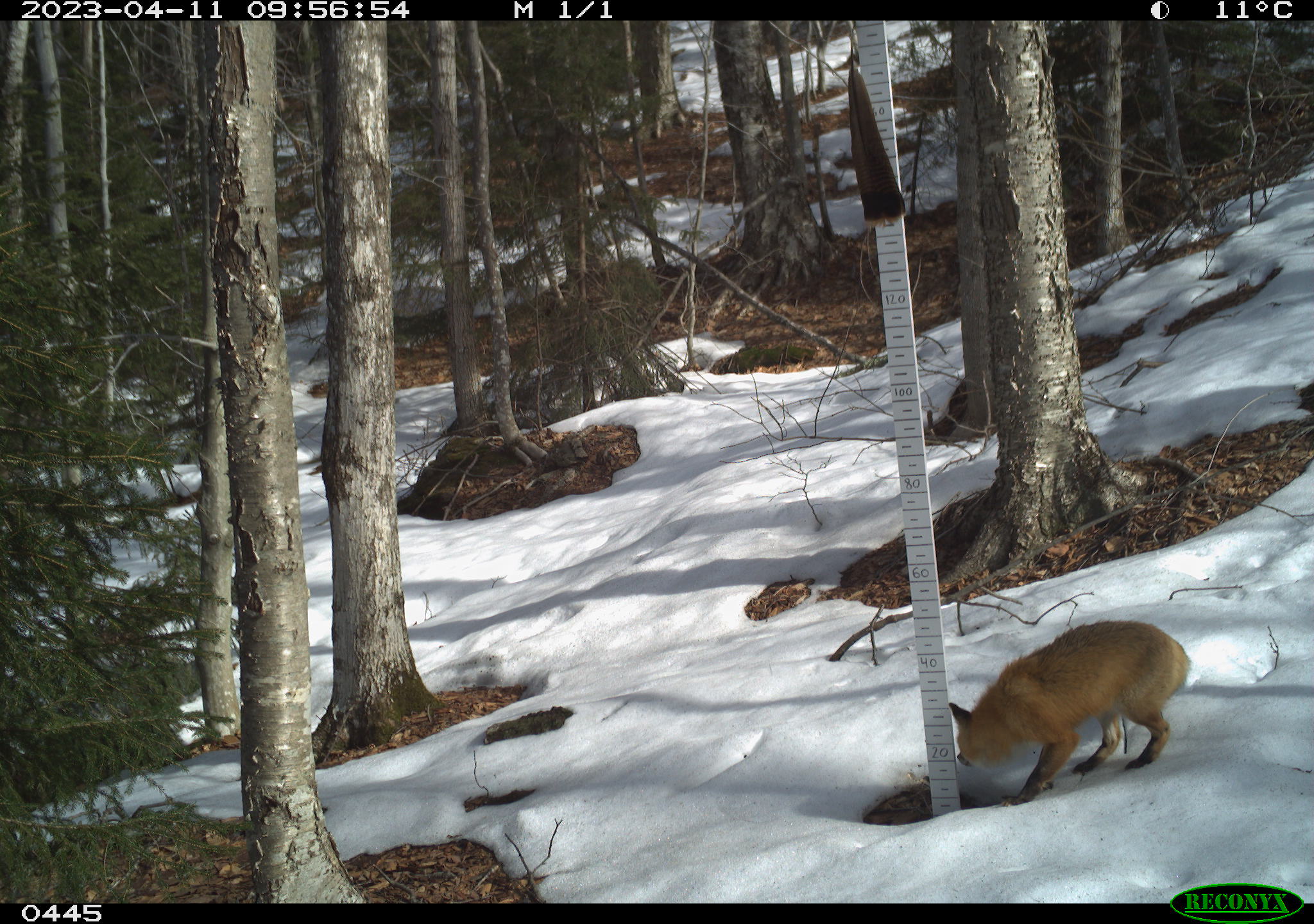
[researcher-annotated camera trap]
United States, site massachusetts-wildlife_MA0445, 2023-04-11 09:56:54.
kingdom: Animalia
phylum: Chordata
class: Mammalia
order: Carnivora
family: Canidae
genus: Vulpes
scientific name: Vulpes vulpes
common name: red fox